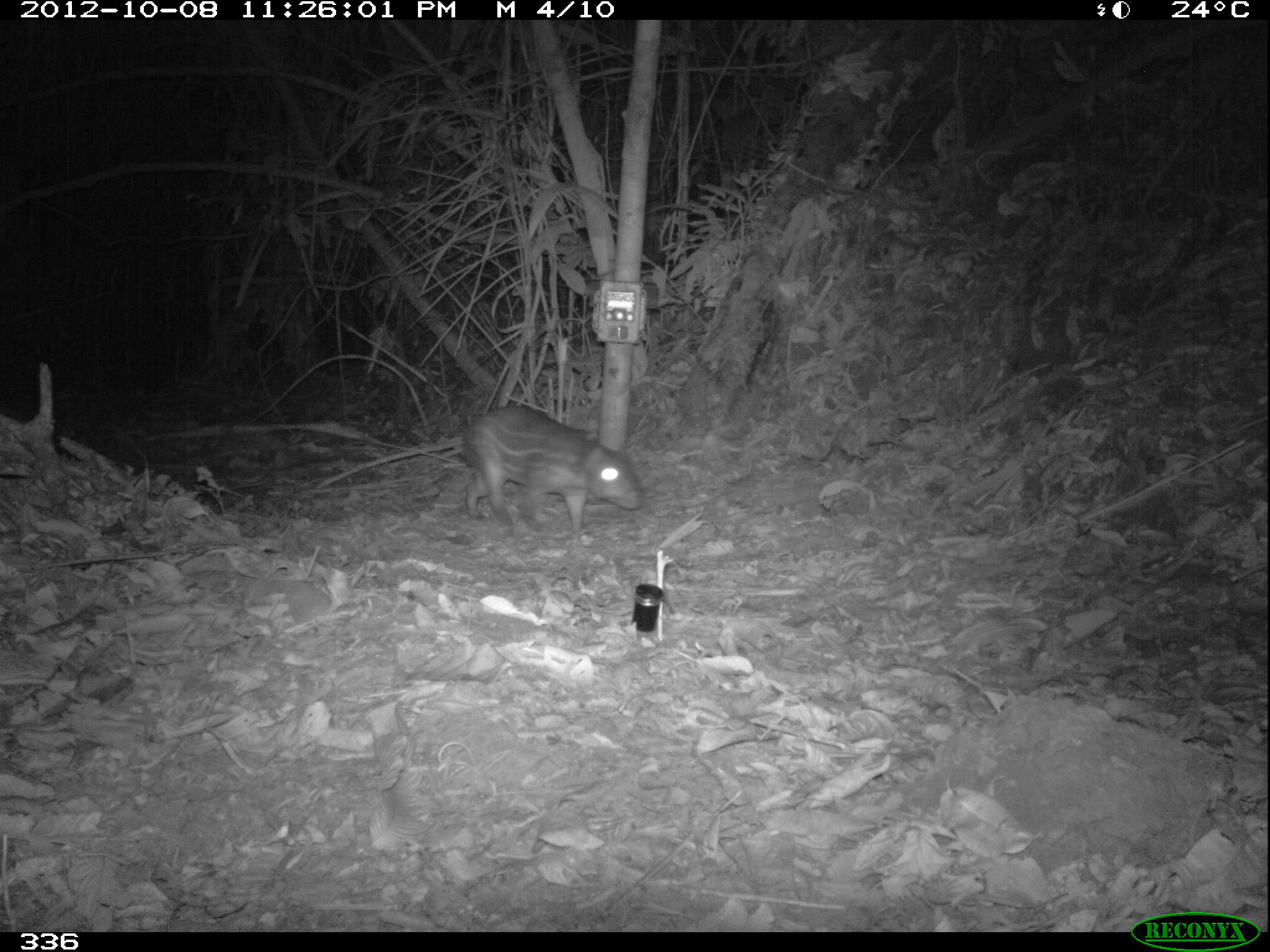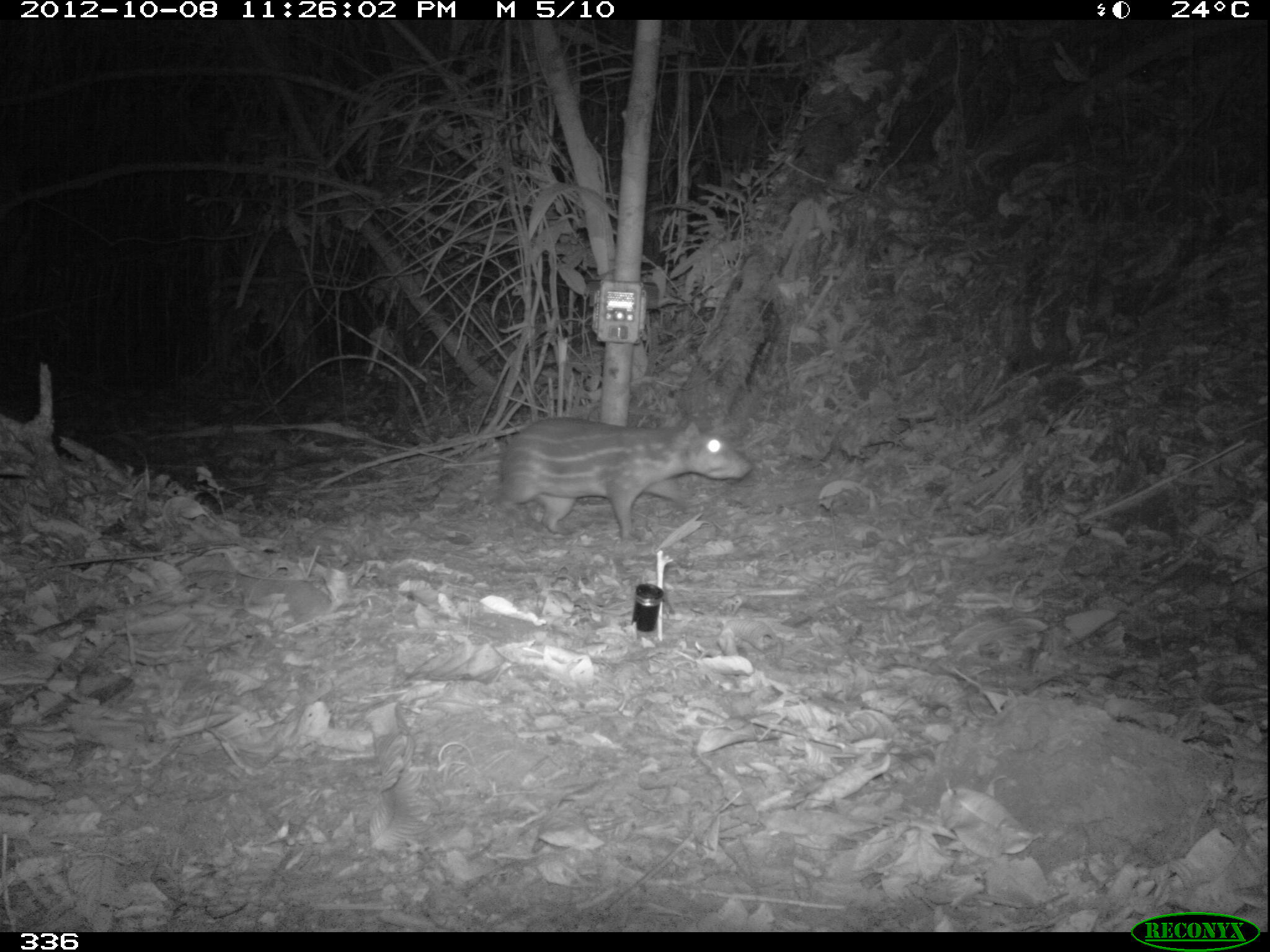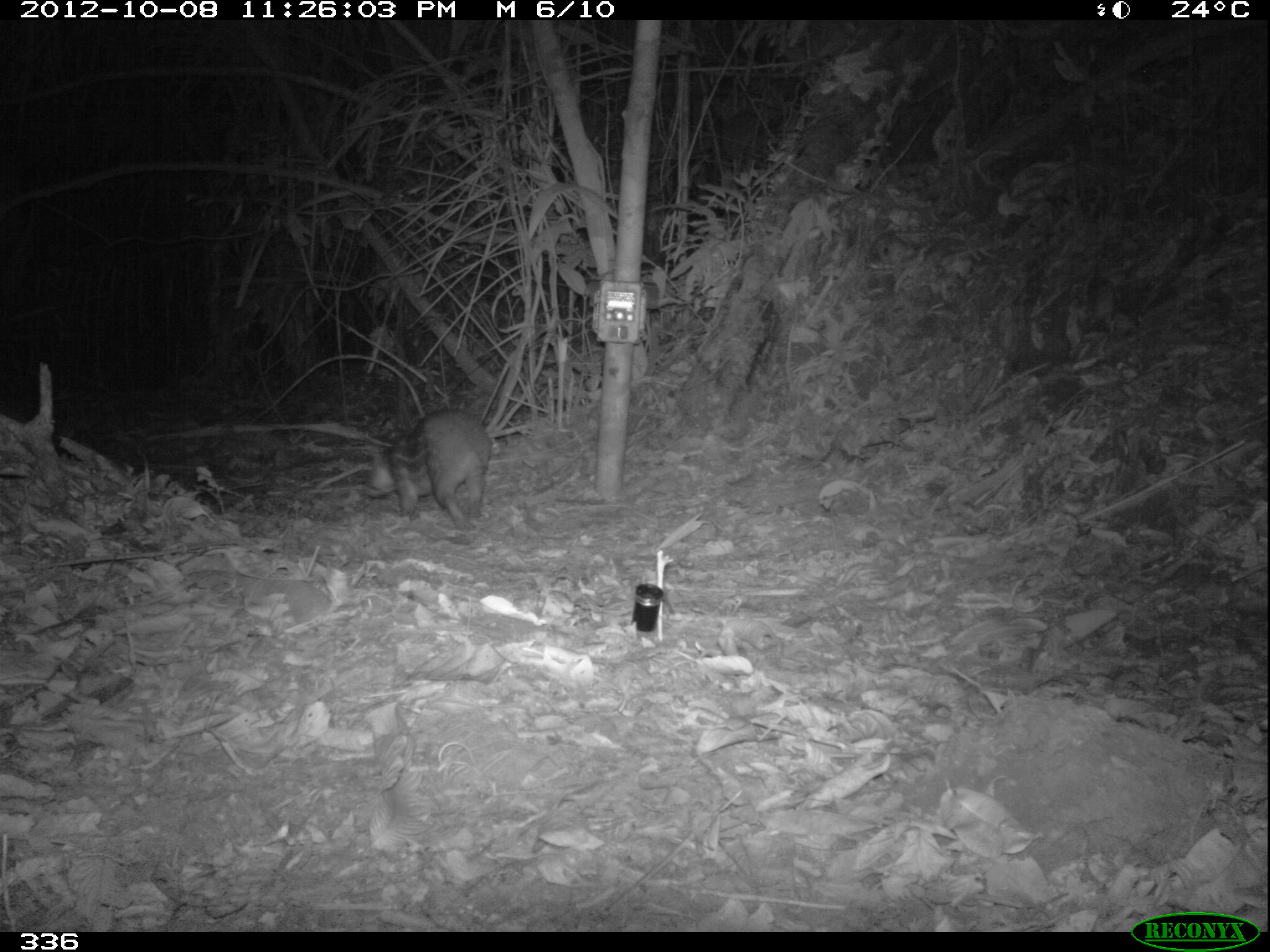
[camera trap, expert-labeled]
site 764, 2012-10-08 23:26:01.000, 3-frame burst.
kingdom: Animalia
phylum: Chordata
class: Mammalia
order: Rodentia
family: Cuniculidae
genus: Cuniculus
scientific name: Cuniculus paca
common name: spotted paca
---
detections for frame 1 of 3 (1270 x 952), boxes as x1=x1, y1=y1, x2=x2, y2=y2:
cuniculus paca: x1=460, y1=405, x2=640, y2=537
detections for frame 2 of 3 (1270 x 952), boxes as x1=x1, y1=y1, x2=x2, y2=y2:
cuniculus paca: x1=488, y1=416, x2=750, y2=541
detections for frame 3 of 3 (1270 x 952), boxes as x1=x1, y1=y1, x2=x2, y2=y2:
cuniculus paca: x1=363, y1=410, x2=492, y2=531